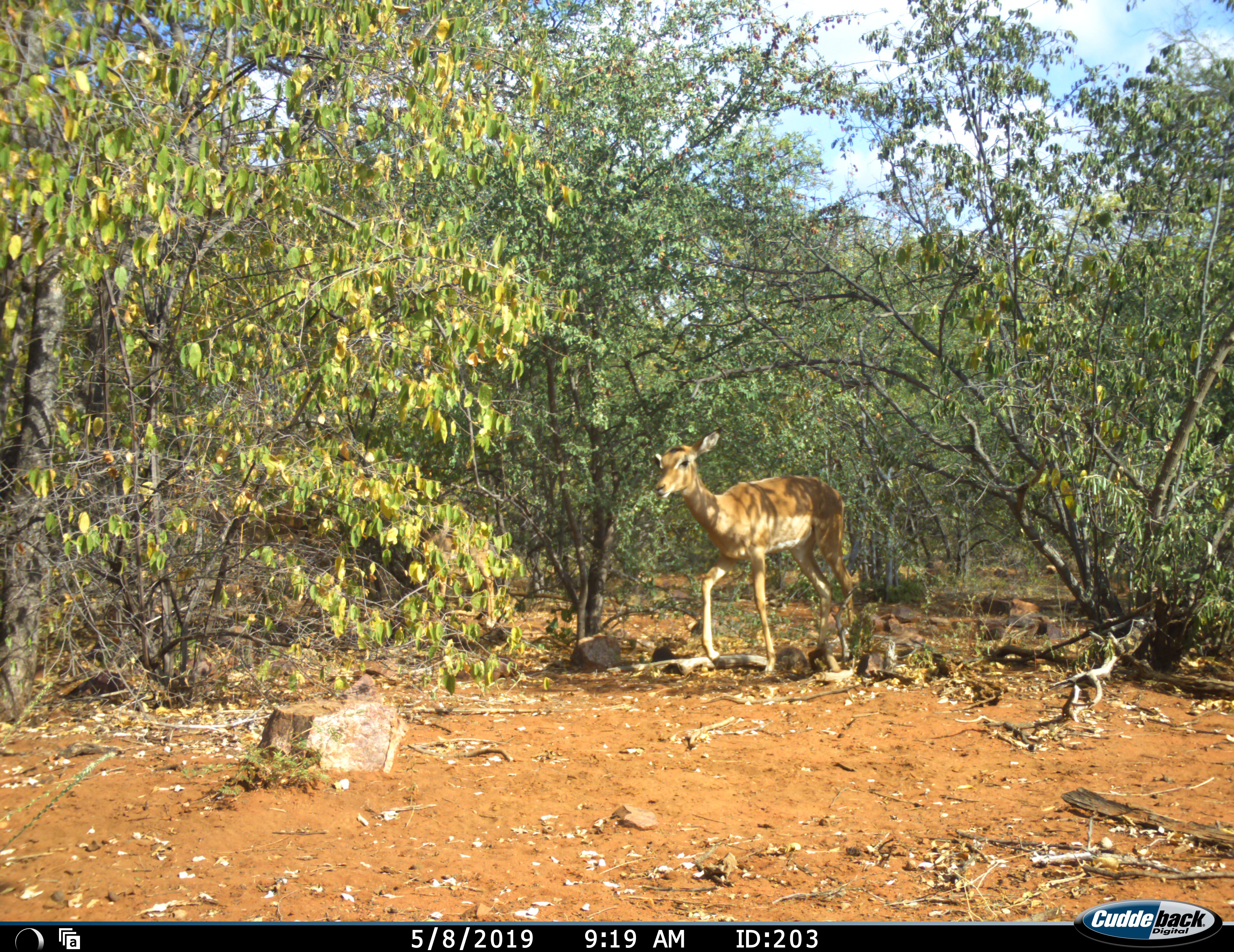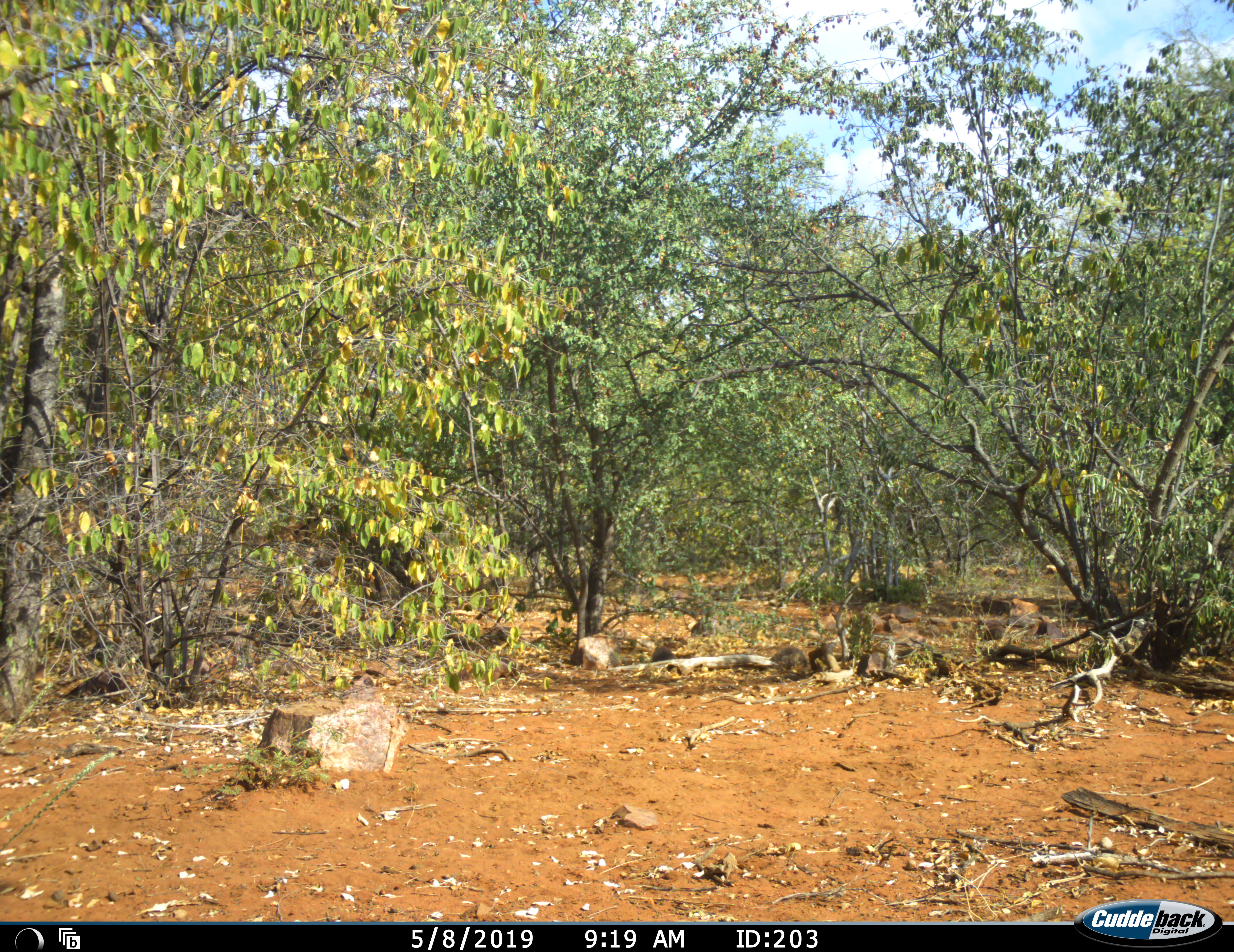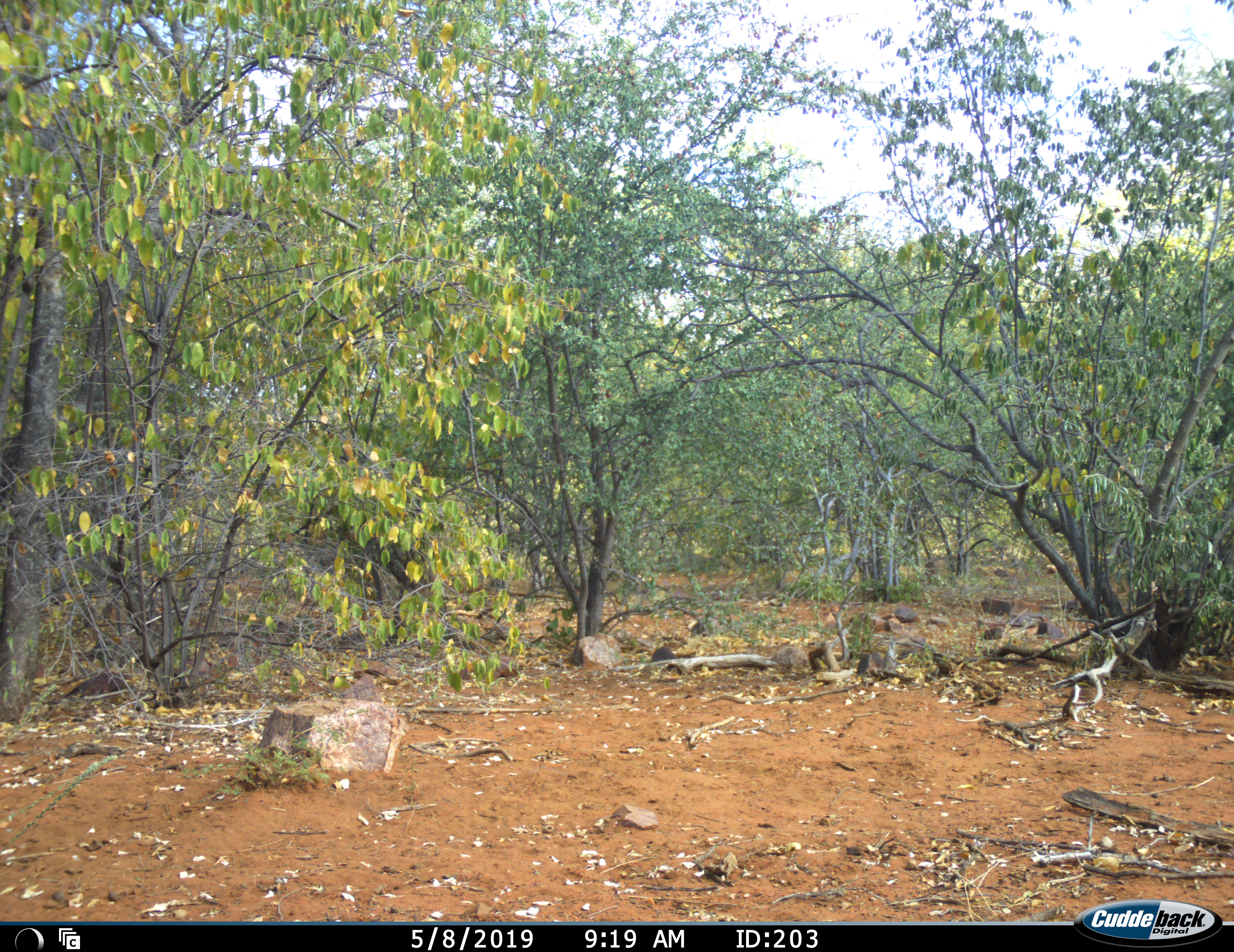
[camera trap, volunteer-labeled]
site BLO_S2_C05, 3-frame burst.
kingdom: Animalia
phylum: Chordata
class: Mammalia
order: Artiodactyla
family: Bovidae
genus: Aepyceros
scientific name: Aepyceros melampus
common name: impala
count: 1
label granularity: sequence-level